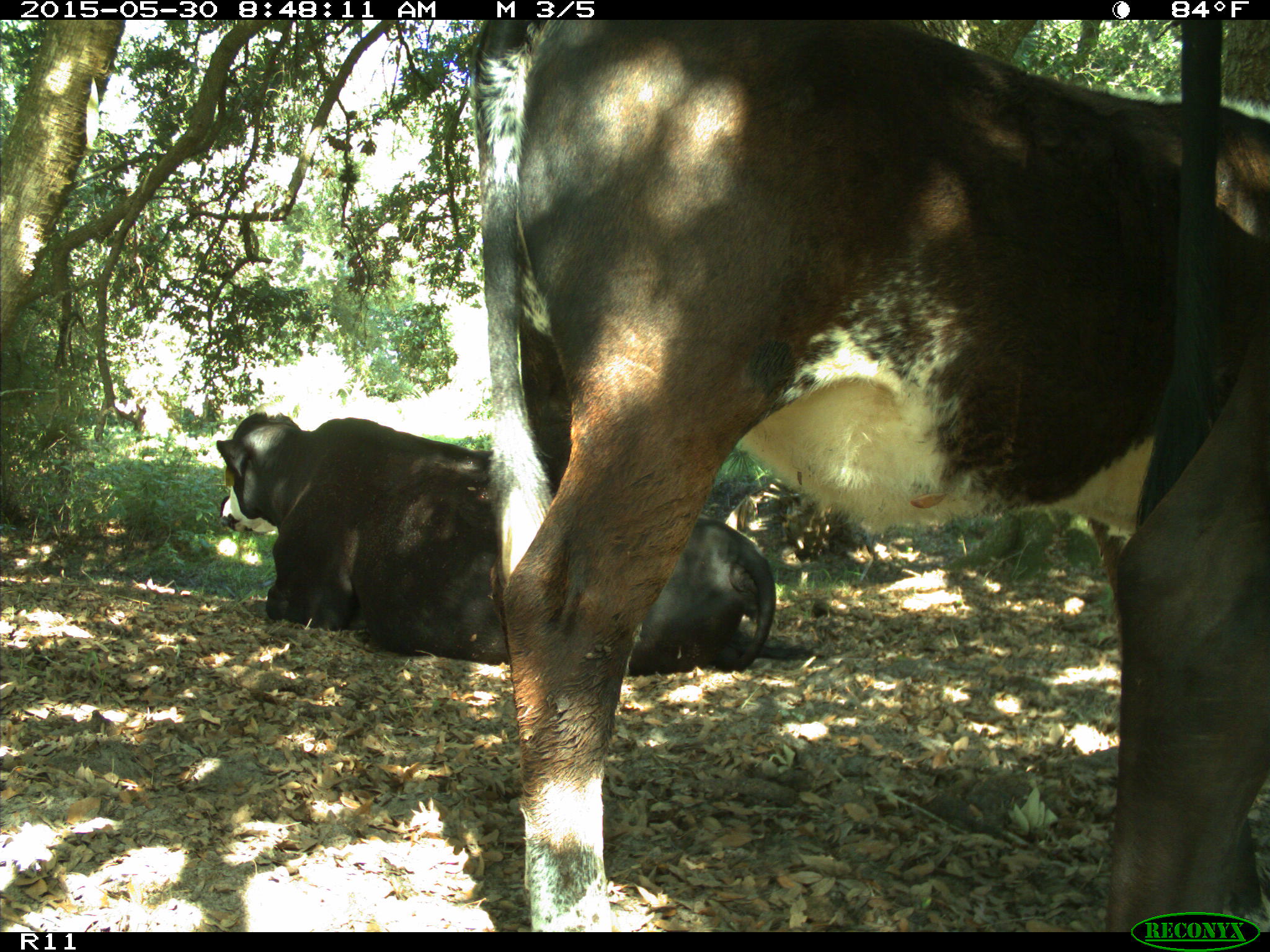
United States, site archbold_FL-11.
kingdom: Animalia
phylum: Chordata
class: Mammalia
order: Artiodactyla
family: Bovidae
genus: Bos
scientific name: Bos taurus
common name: domestic cow